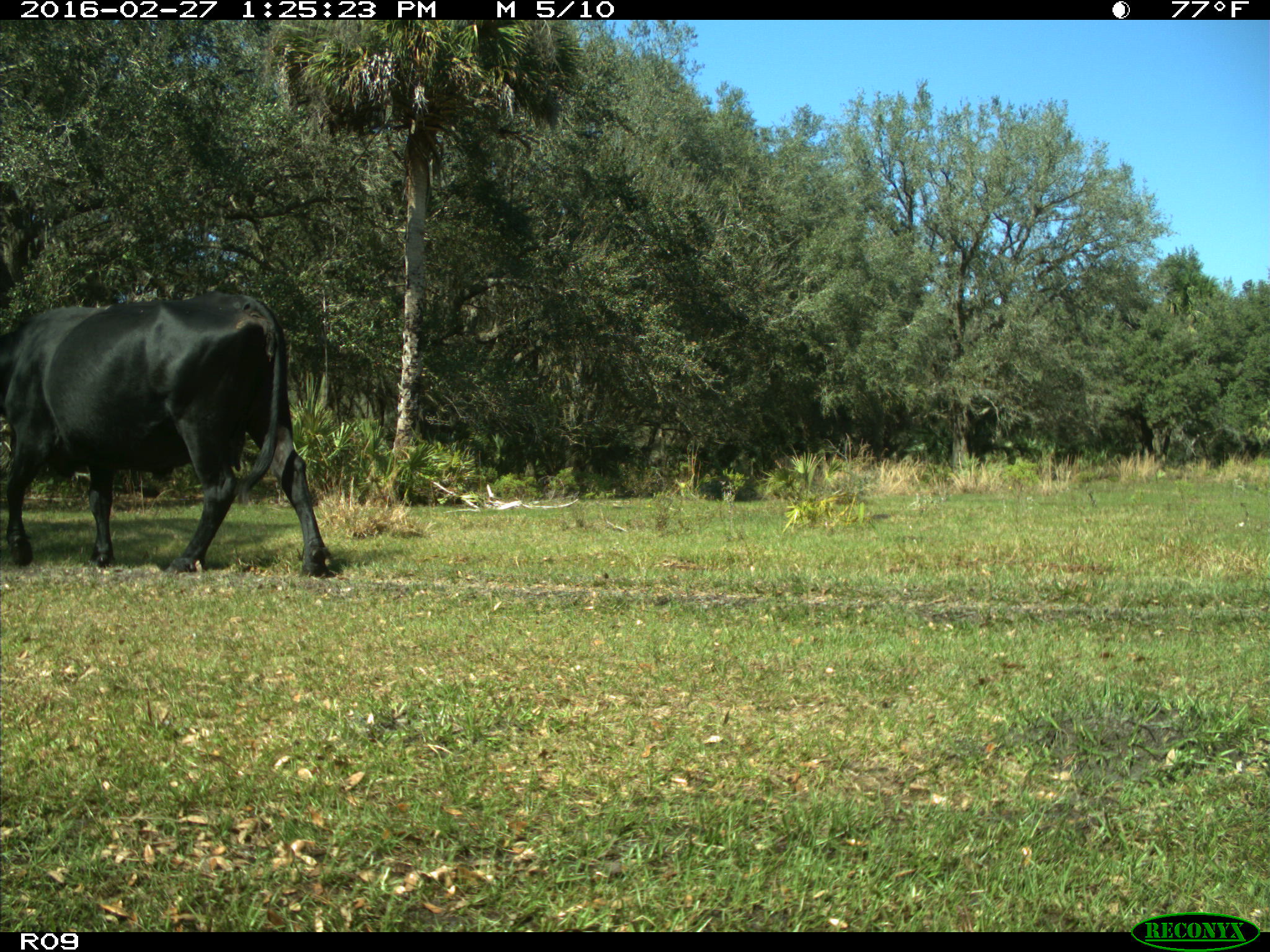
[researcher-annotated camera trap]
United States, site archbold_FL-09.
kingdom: Animalia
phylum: Chordata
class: Mammalia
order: Artiodactyla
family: Bovidae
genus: Bos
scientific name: Bos taurus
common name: domestic cow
Bos taurus (domestic cow).